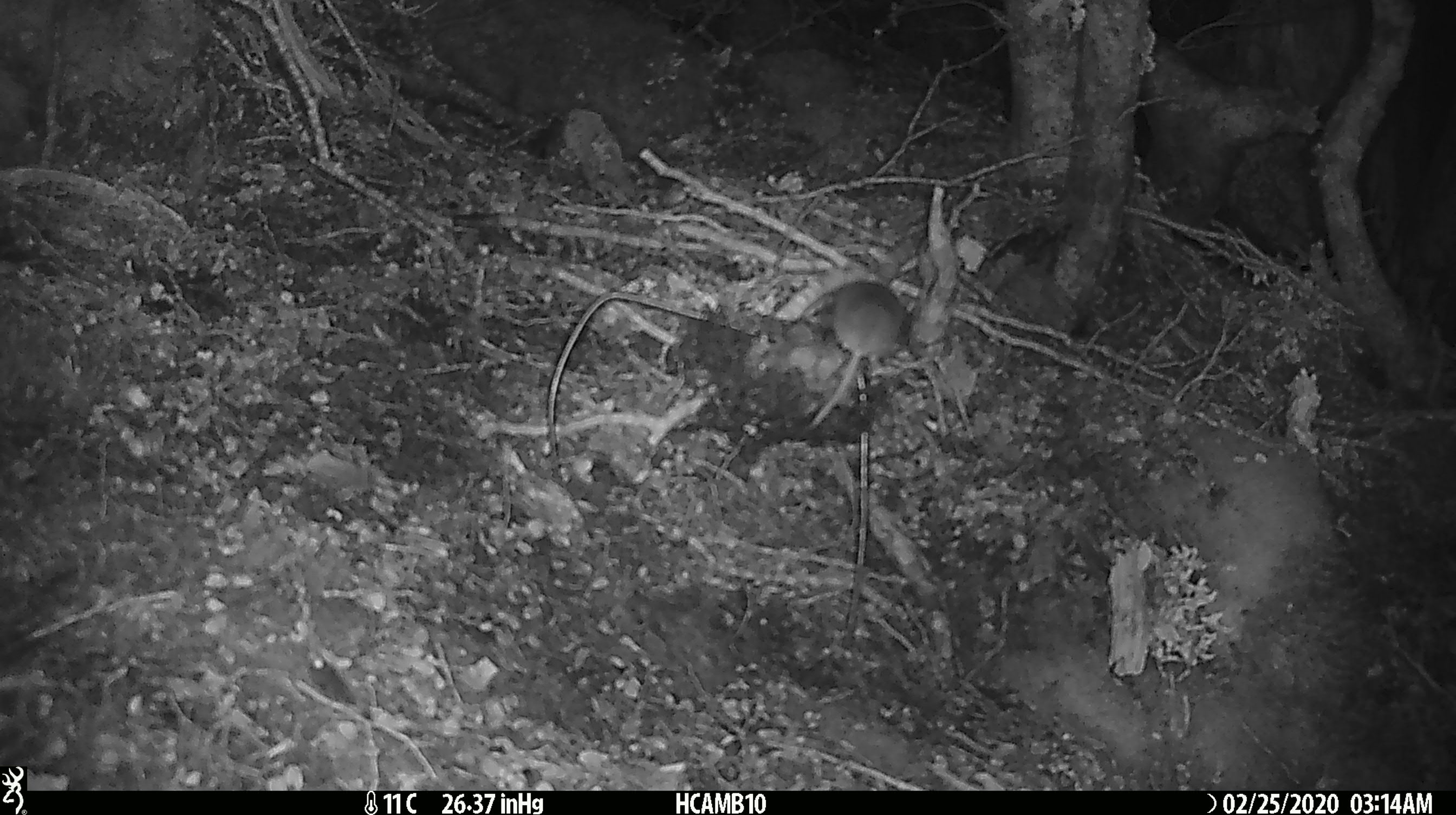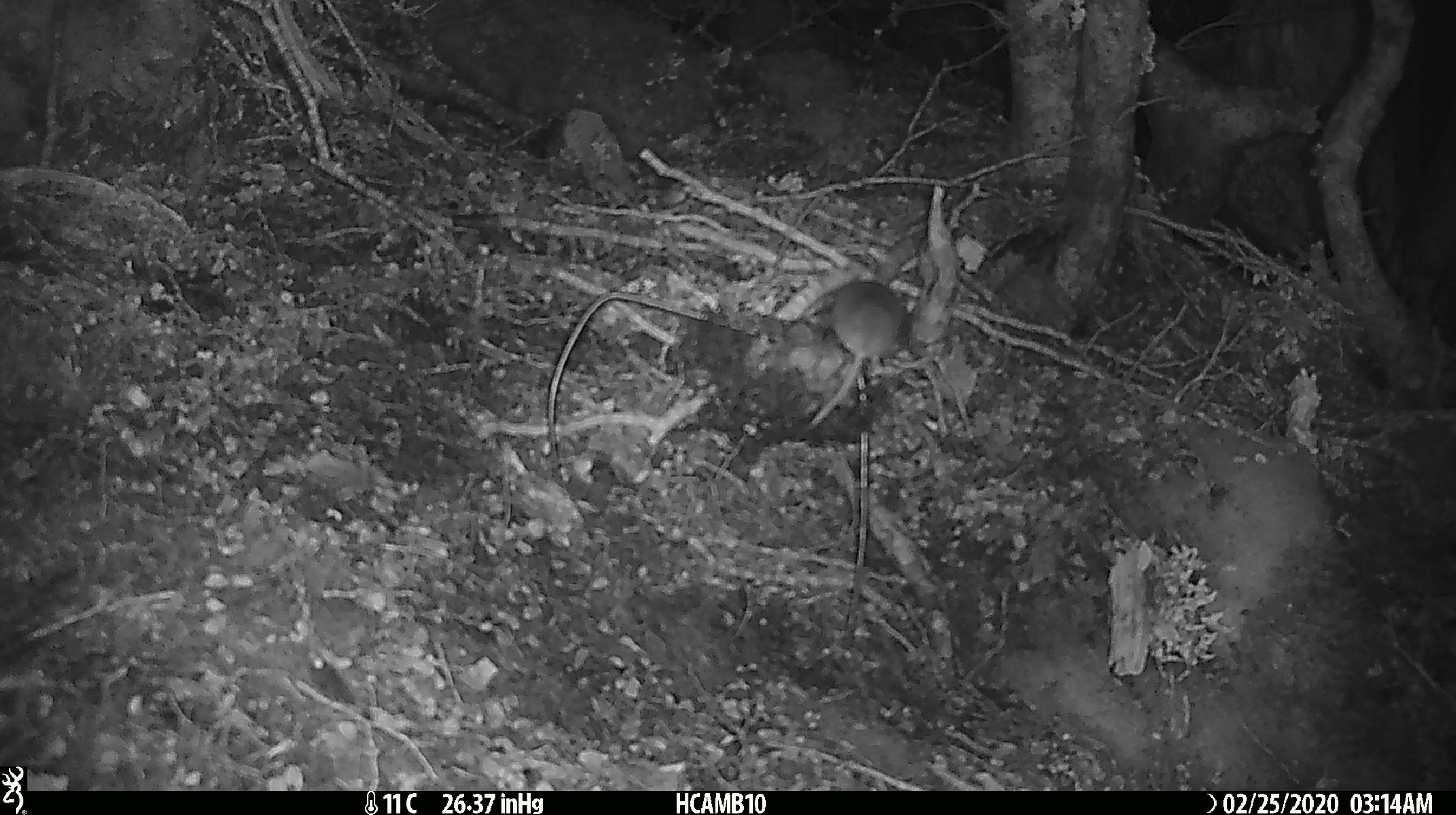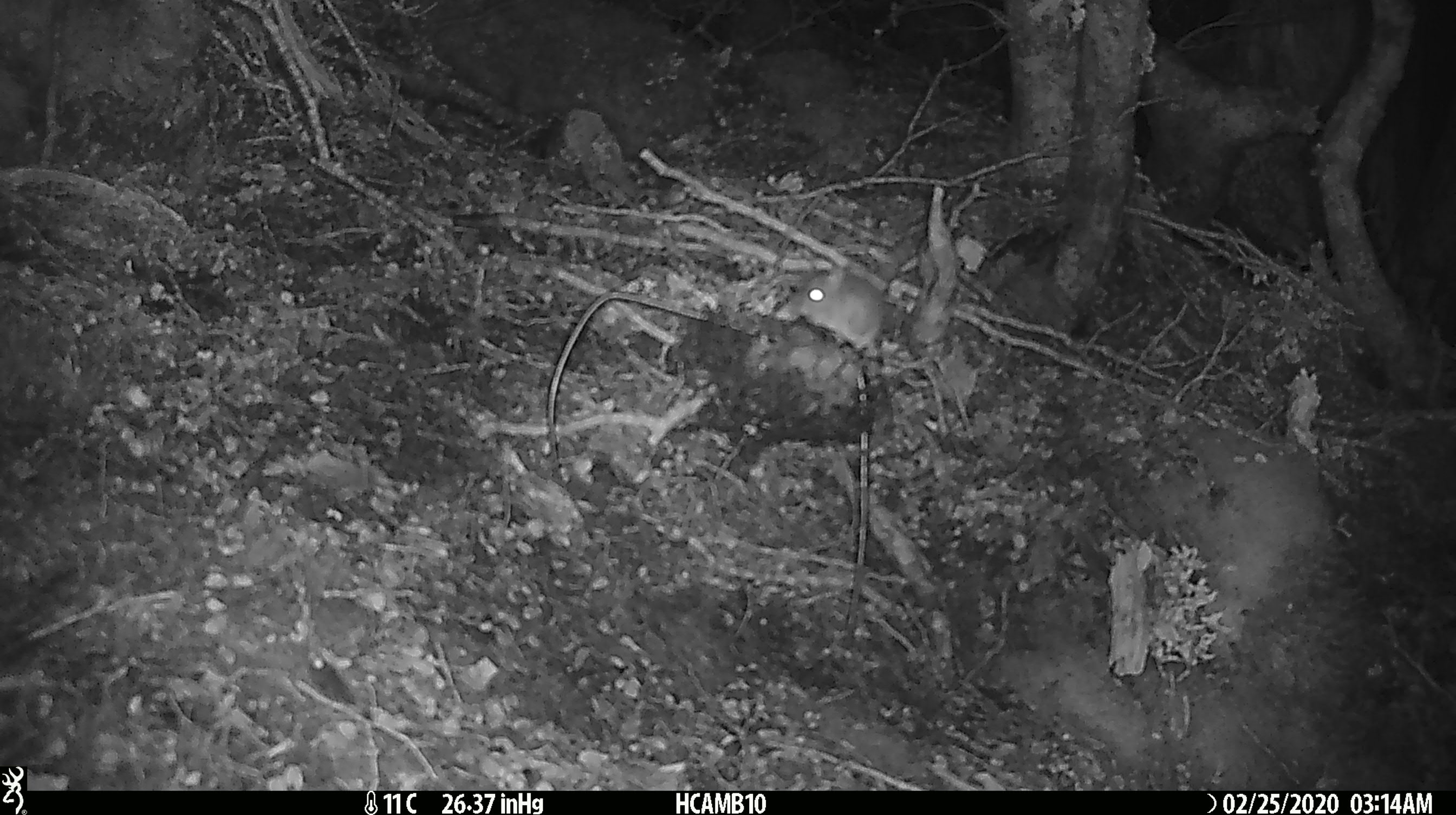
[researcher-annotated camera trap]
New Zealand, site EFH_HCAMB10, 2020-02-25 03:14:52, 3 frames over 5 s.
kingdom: Animalia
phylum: Chordata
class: Mammalia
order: Rodentia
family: Muridae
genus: Mus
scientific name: Mus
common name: mouse